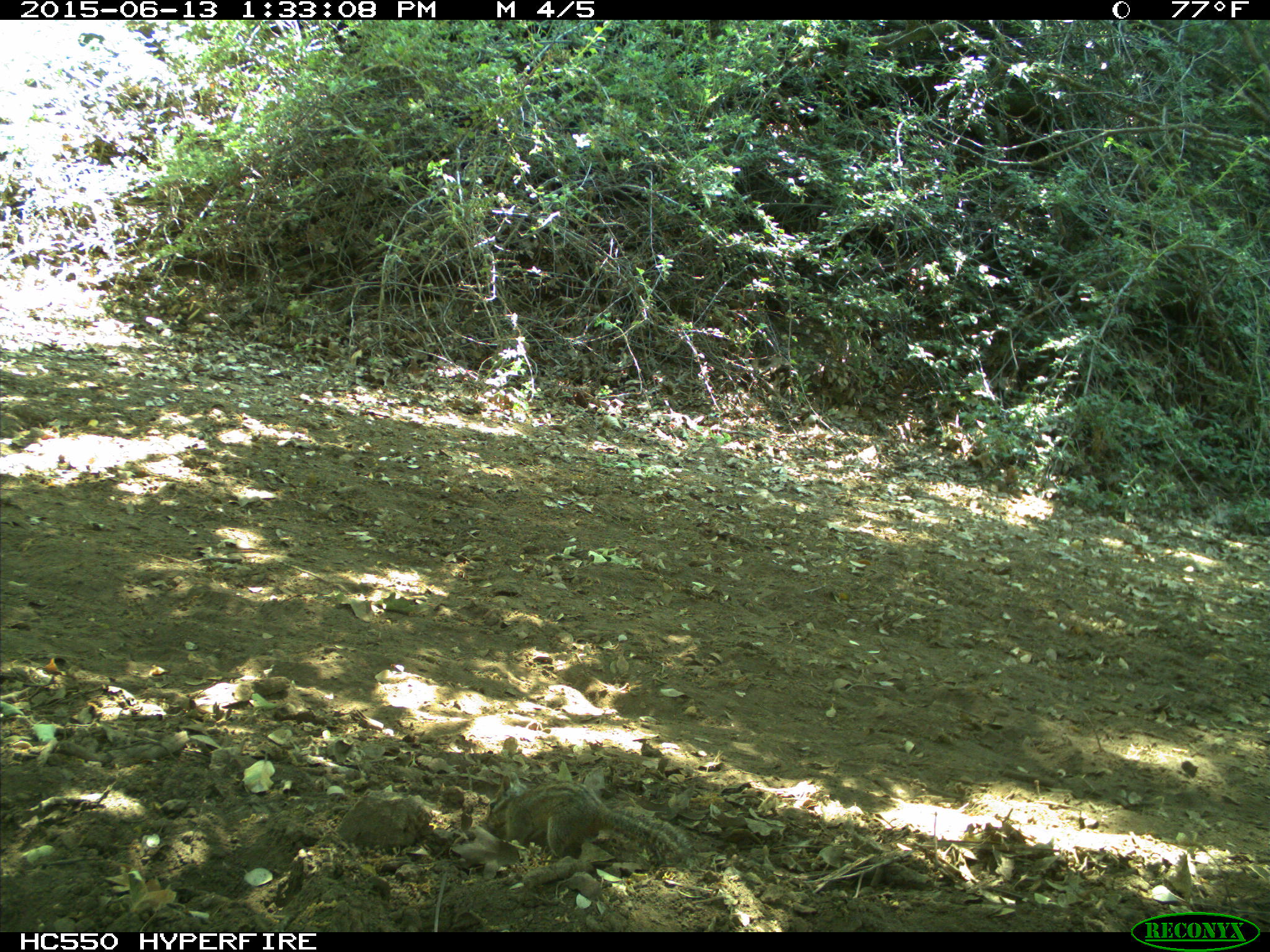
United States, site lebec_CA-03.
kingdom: Animalia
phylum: Chordata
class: Mammalia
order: Rodentia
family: Sciuridae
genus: Tamias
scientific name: Tamias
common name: chipmunk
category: unidentified chipmunk